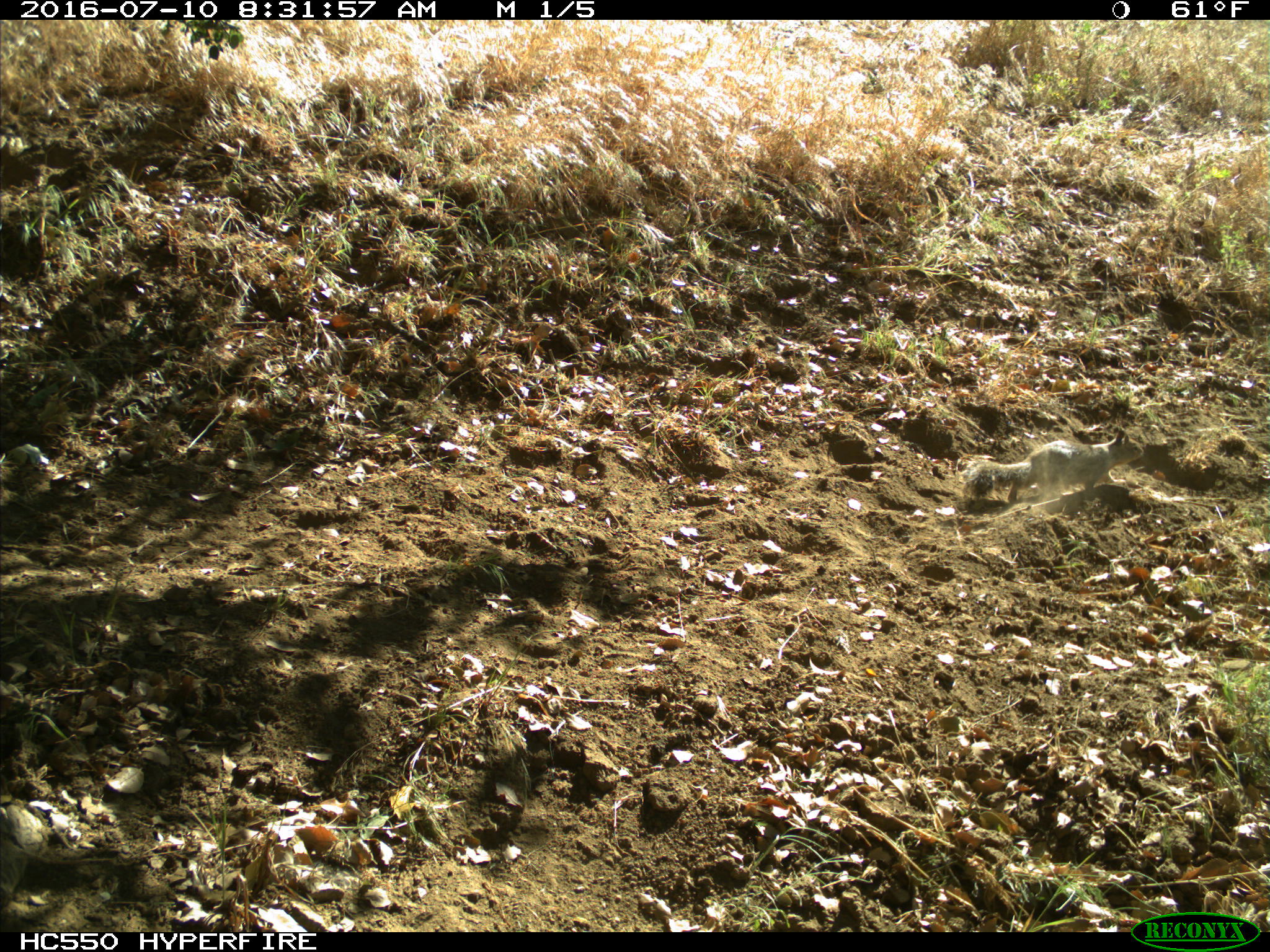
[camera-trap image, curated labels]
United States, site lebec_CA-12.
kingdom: Animalia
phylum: Chordata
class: Mammalia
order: Rodentia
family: Sciuridae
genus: Otospermophilus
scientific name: Otospermophilus beecheyi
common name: california ground squirrel